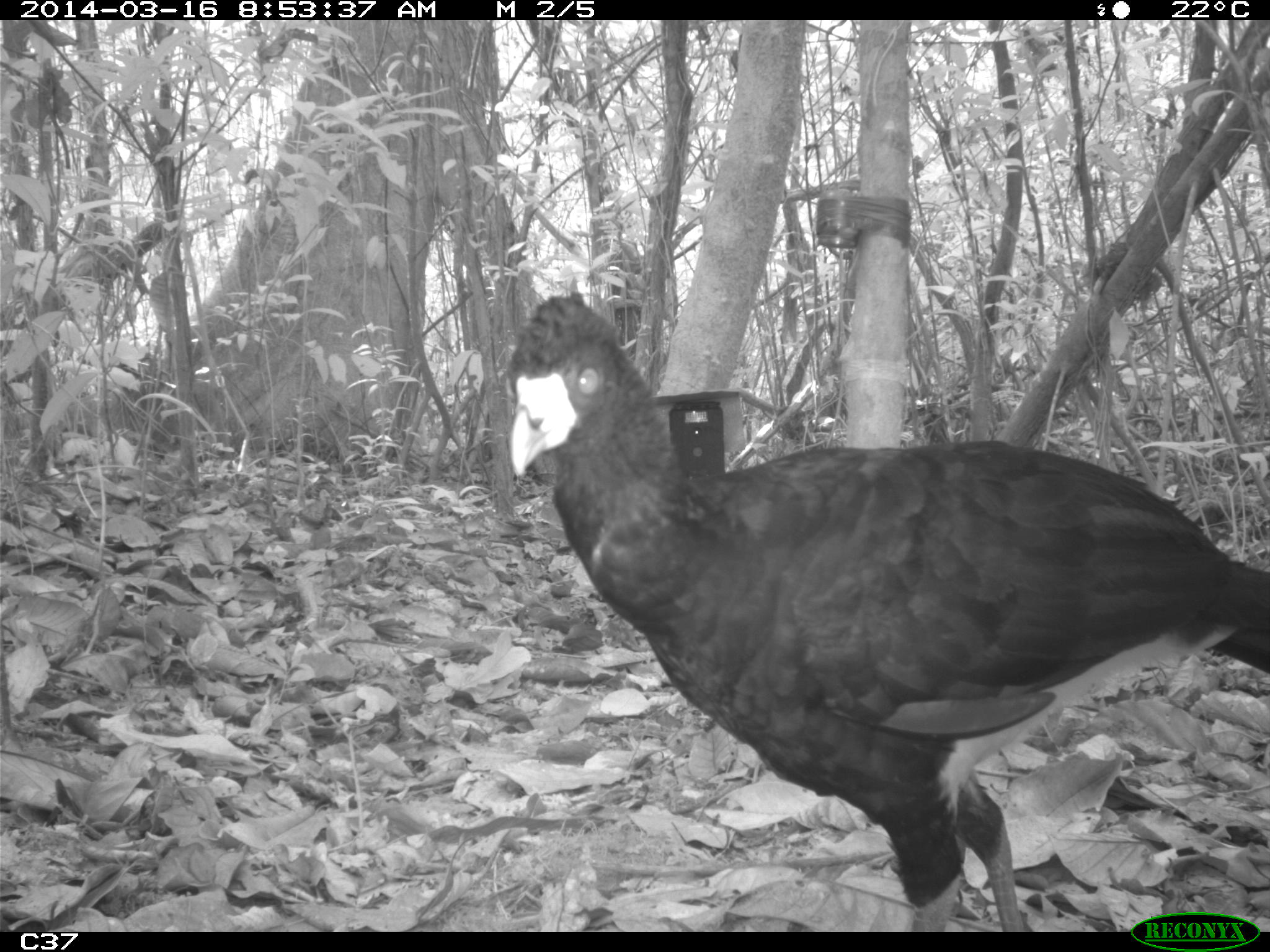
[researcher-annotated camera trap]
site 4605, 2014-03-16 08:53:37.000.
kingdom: Animalia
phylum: Chordata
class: Aves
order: Galliformes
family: Cracidae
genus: Crax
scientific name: Crax alector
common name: black curassow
Crax alector (black curassow), count 1, age adult.